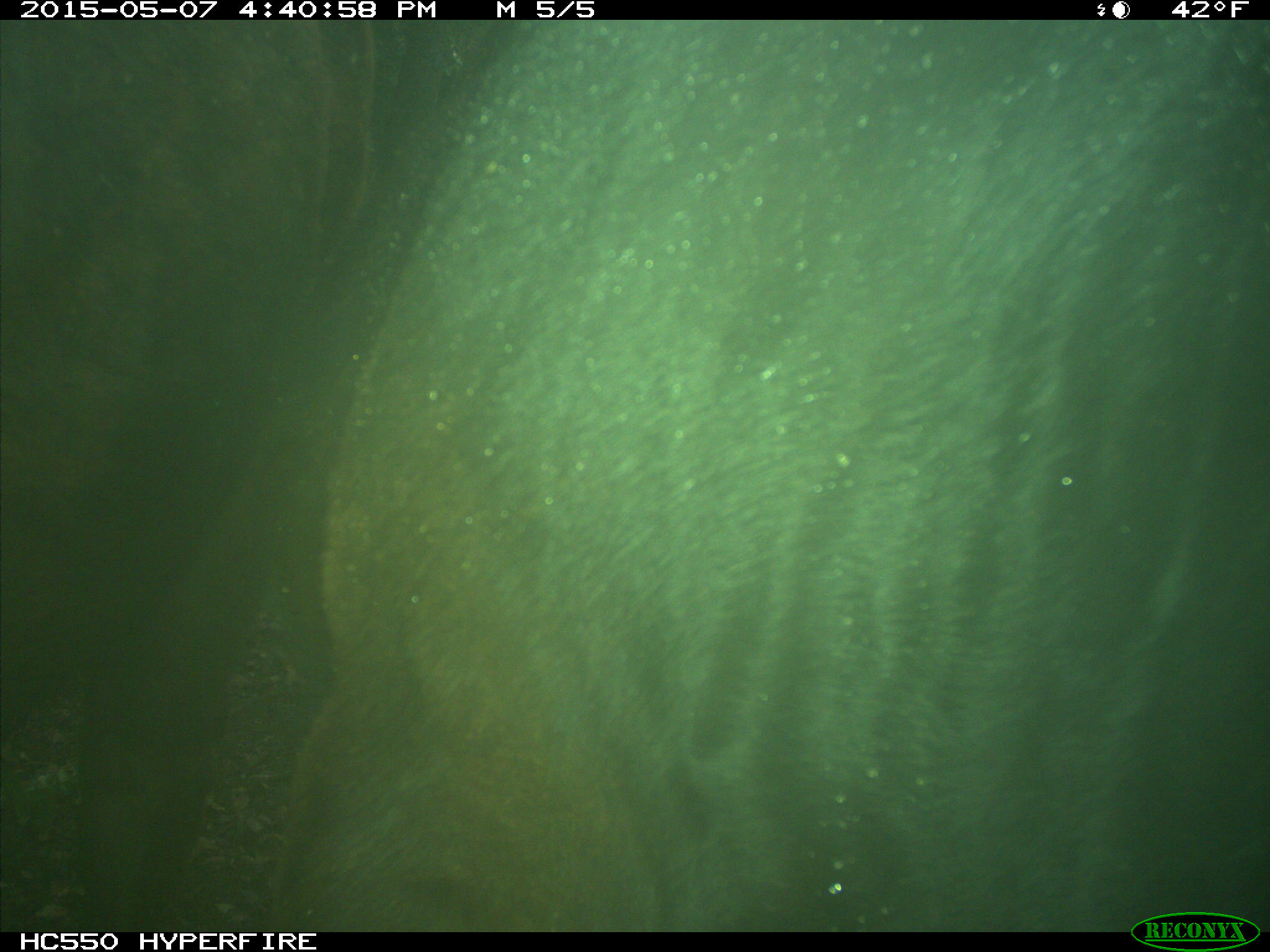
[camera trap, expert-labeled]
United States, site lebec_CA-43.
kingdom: Animalia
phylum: Chordata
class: Mammalia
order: Artiodactyla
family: Bovidae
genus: Bos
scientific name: Bos taurus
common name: domestic cow